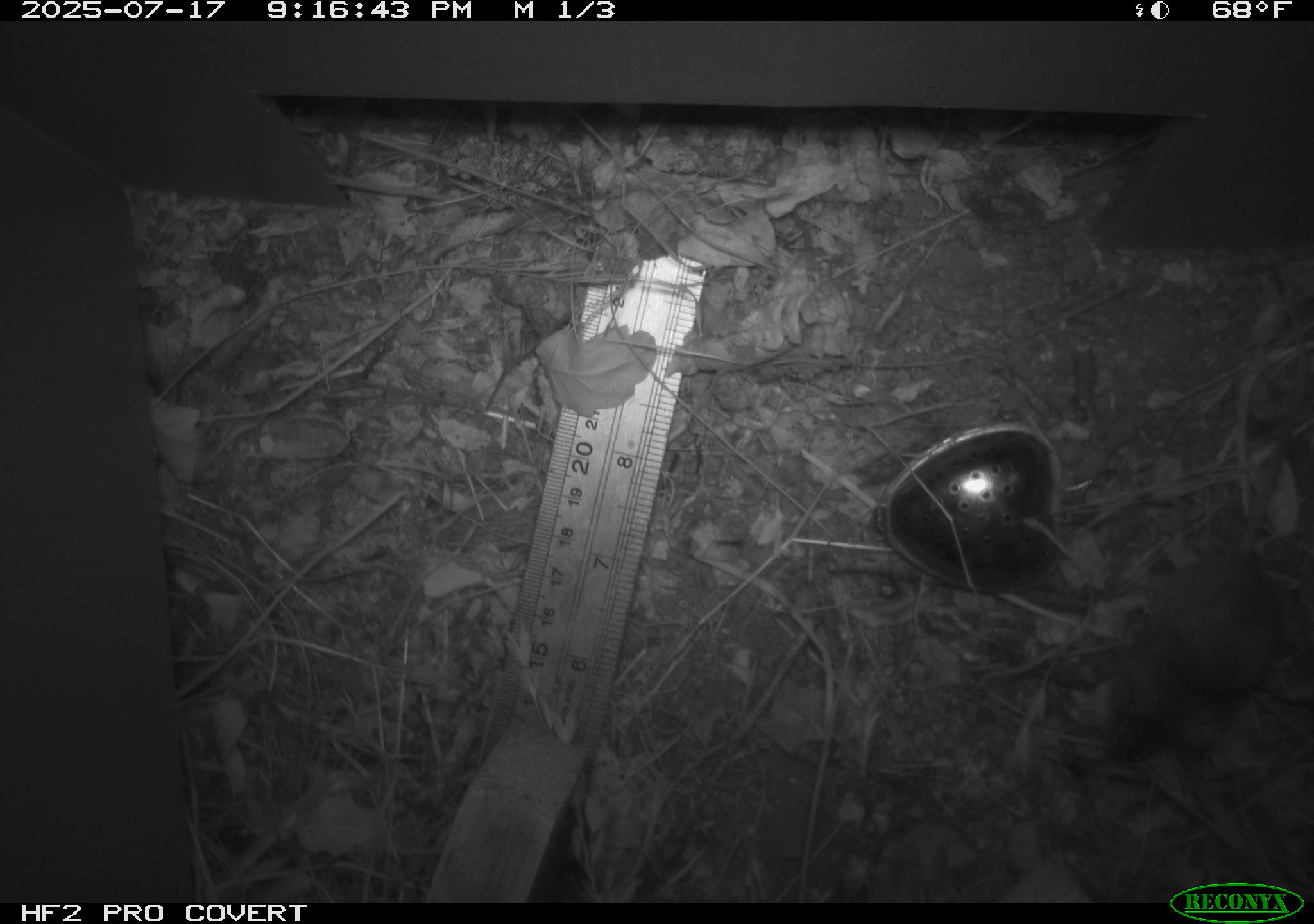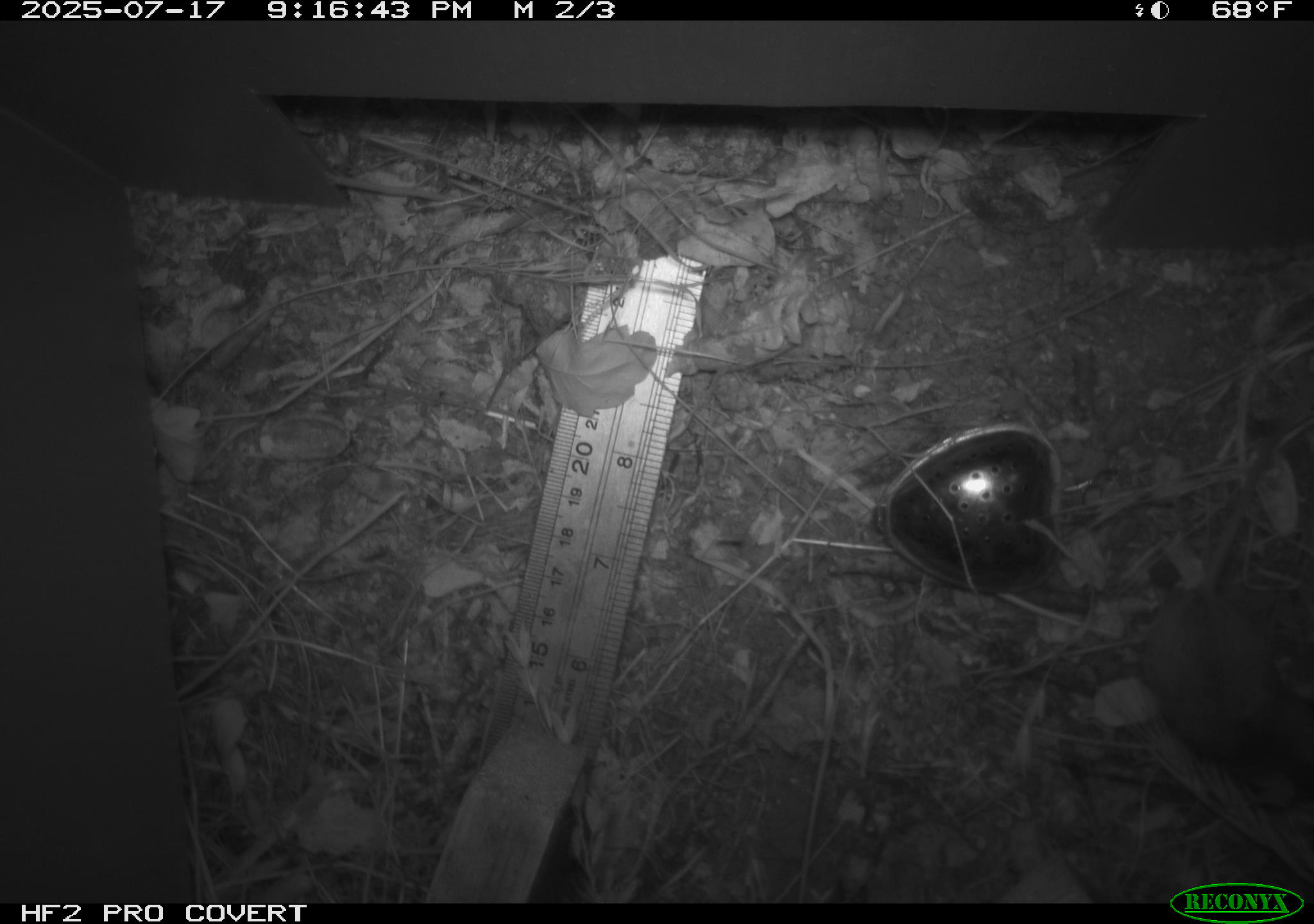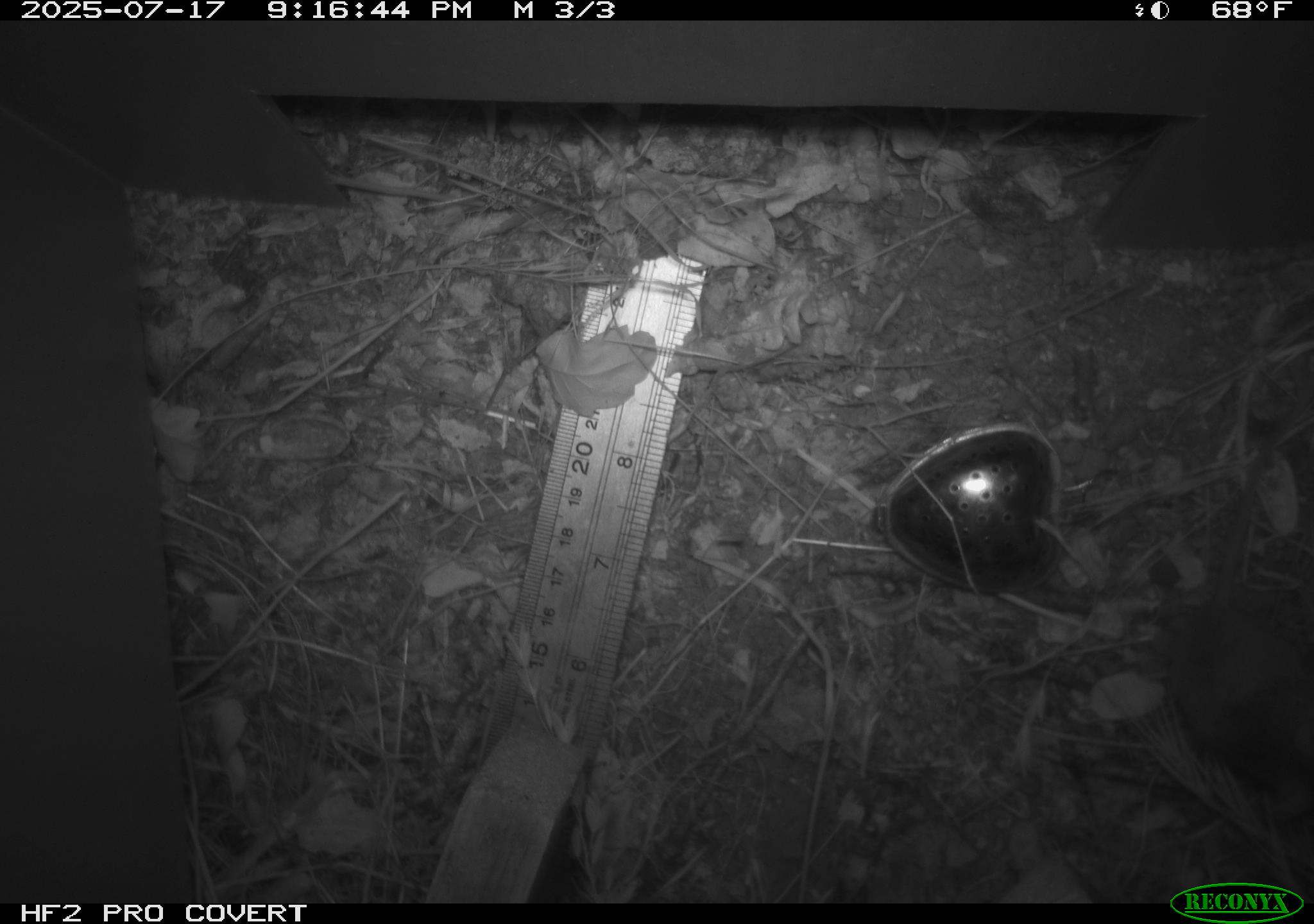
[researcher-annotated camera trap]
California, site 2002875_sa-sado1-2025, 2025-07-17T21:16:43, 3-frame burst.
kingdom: Animalia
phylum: Chordata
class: Mammalia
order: Rodentia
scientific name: Rodentia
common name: mouse species